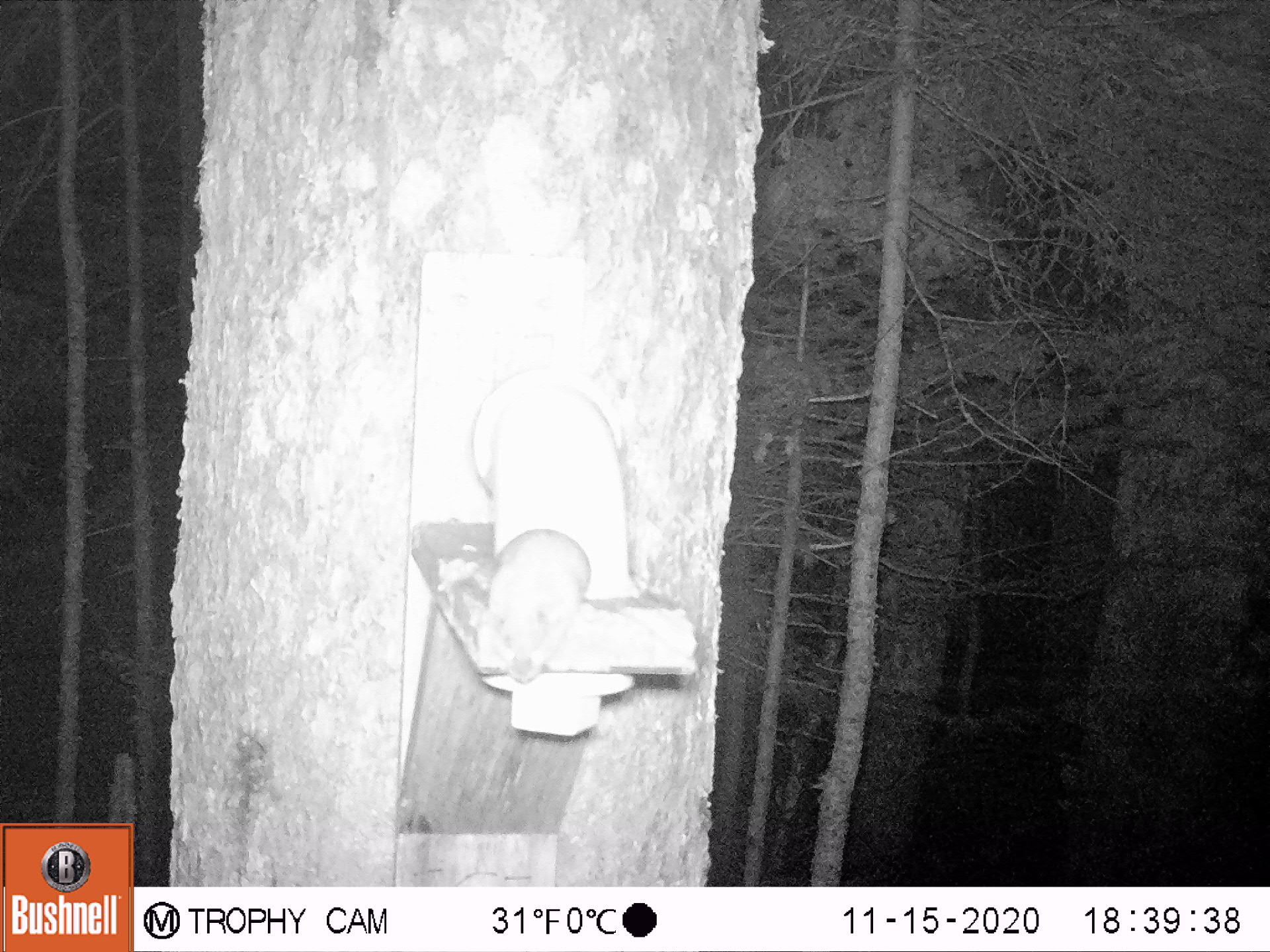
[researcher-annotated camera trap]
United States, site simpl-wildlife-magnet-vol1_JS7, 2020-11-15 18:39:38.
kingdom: Animalia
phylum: Chordata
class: Mammalia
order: Rodentia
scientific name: Rodentia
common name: mouse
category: mouse sp.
Mouse sp. (mouse) (Rodentia).